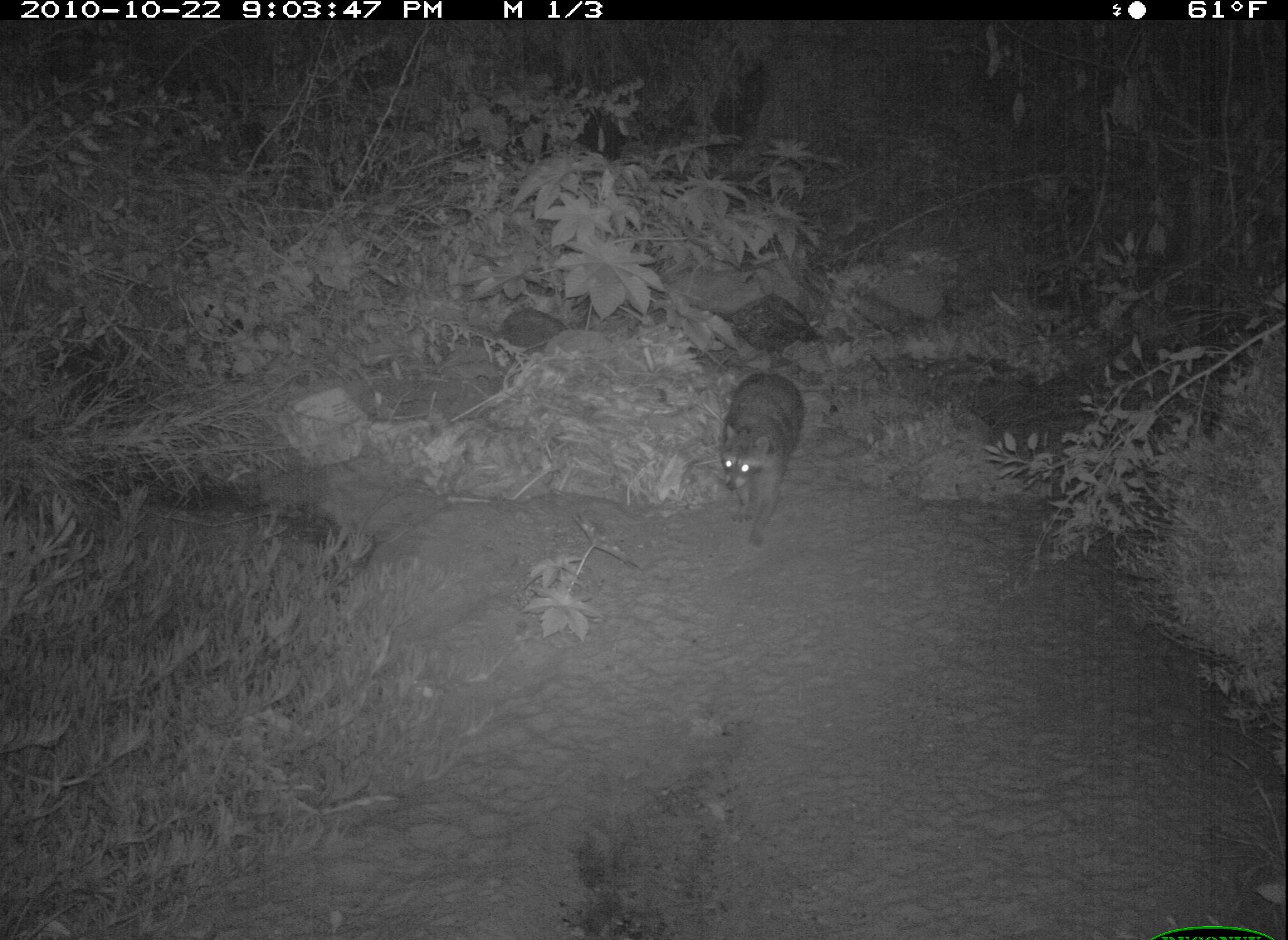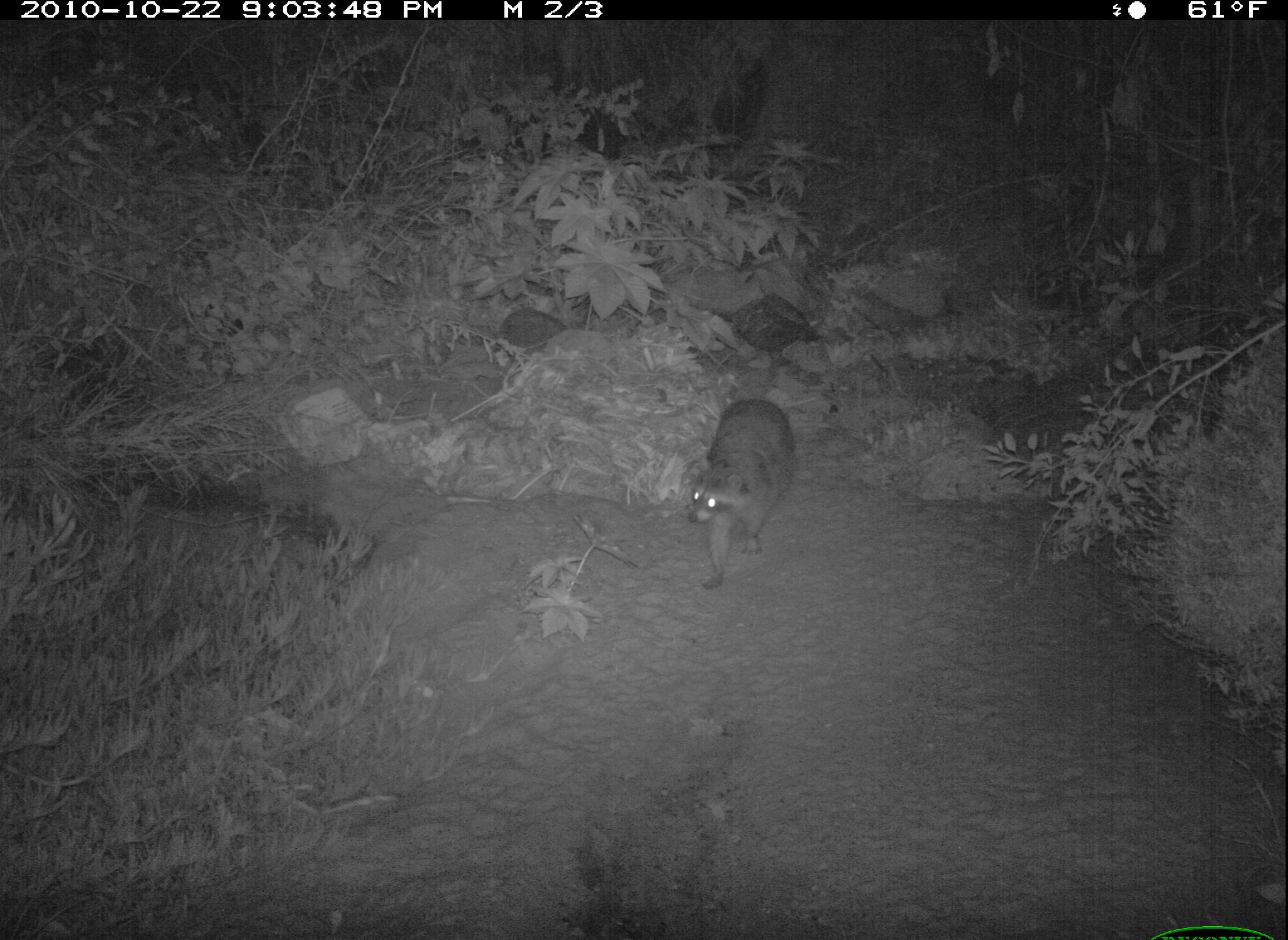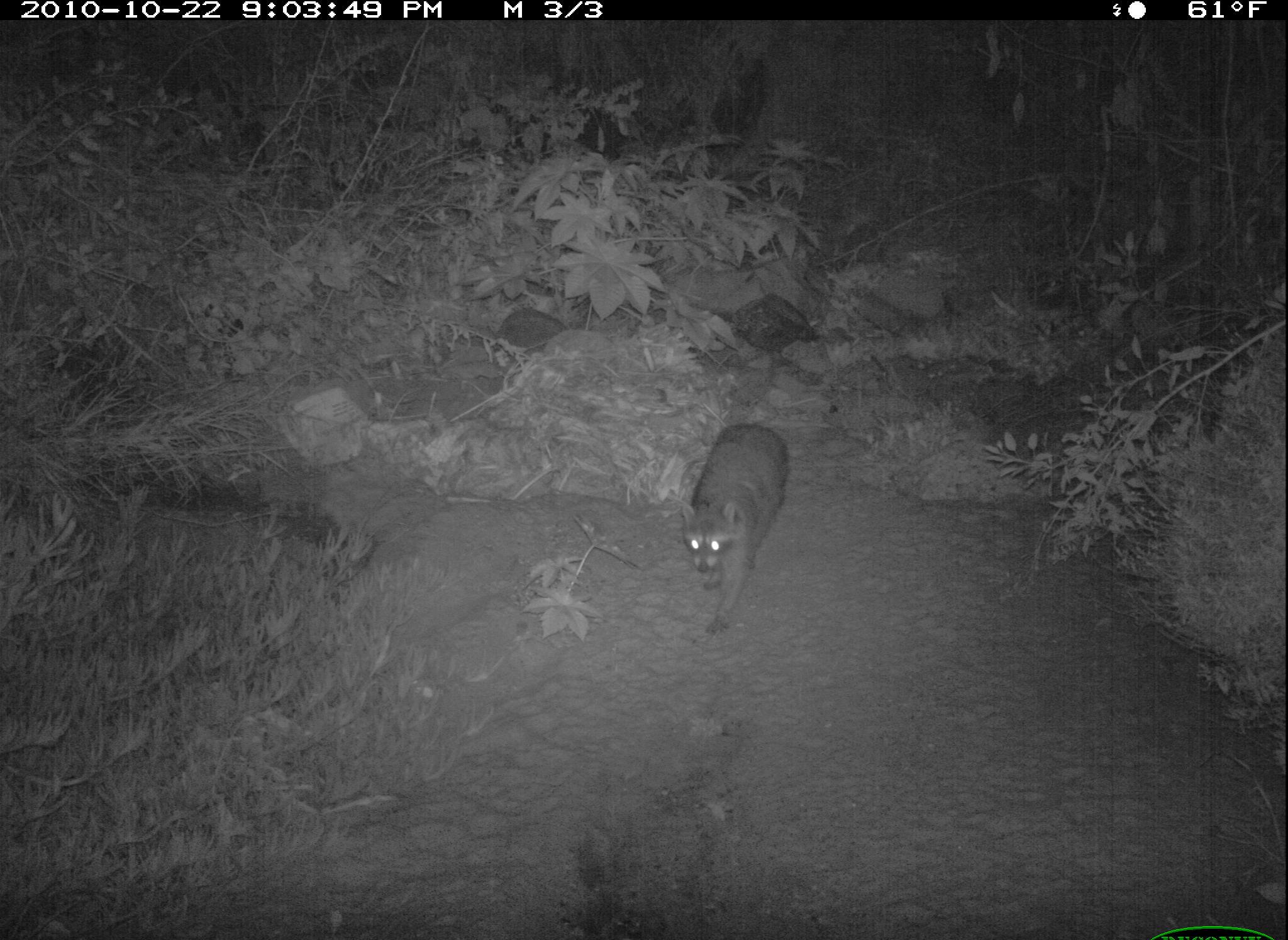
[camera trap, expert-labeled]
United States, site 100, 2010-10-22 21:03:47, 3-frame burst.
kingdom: Animalia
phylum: Chordata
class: Mammalia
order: Carnivora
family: Procyonidae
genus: Procyon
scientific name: Procyon lotor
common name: raccoon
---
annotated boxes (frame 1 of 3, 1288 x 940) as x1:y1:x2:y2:
raccoon: 700:353:832:577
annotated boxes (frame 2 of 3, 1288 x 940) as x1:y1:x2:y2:
raccoon: 676:391:808:585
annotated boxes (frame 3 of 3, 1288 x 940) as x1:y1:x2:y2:
raccoon: 668:419:805:643